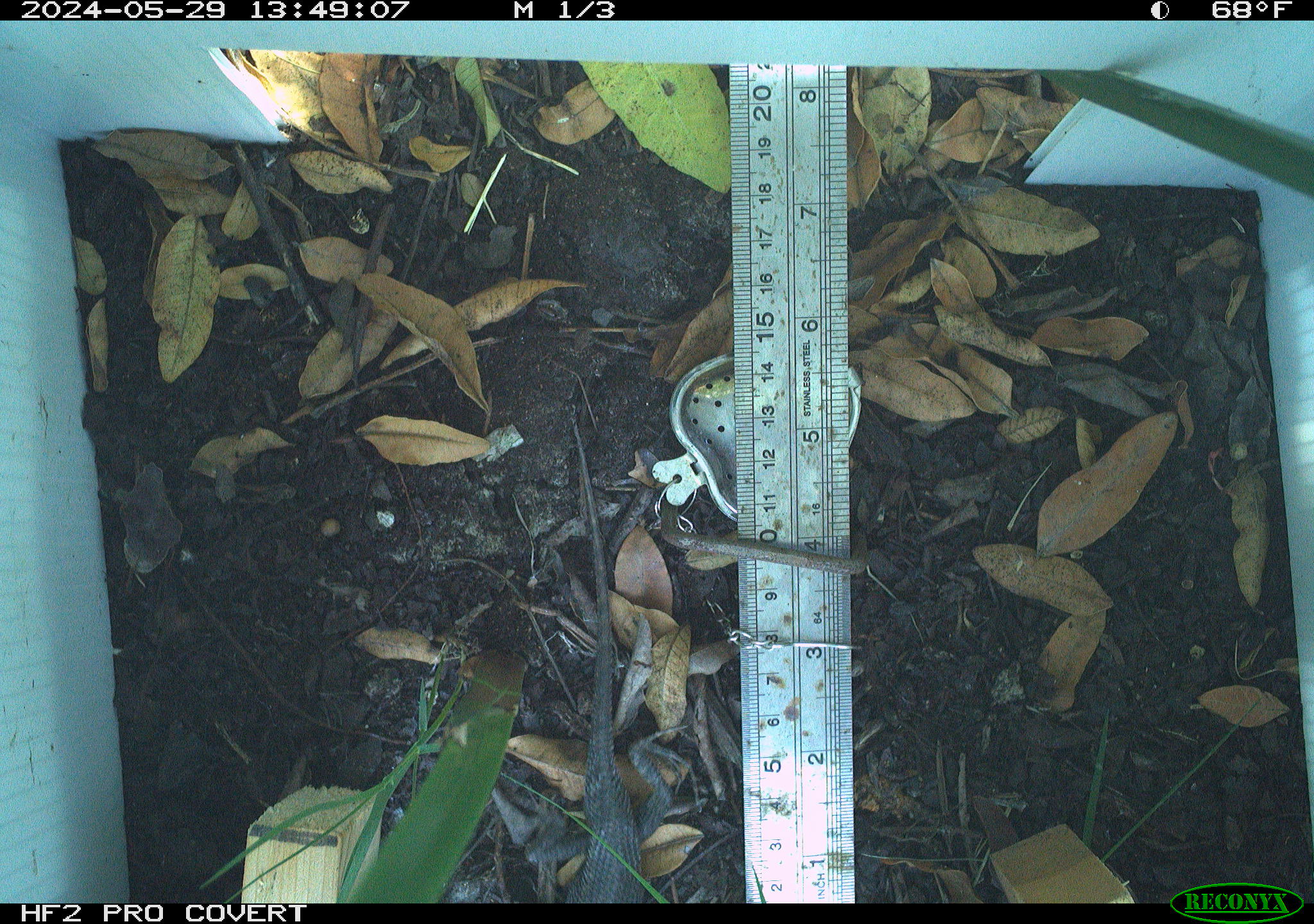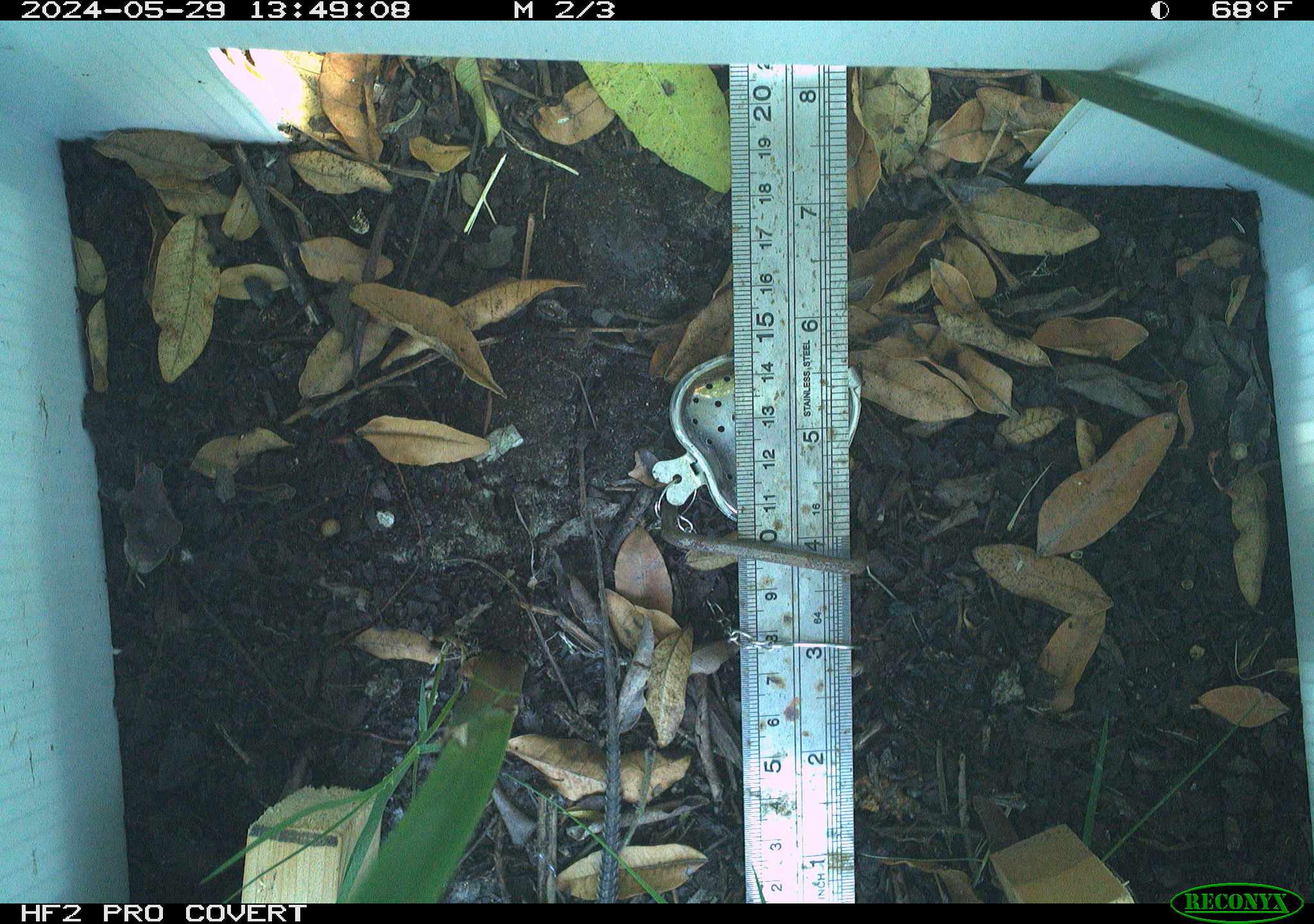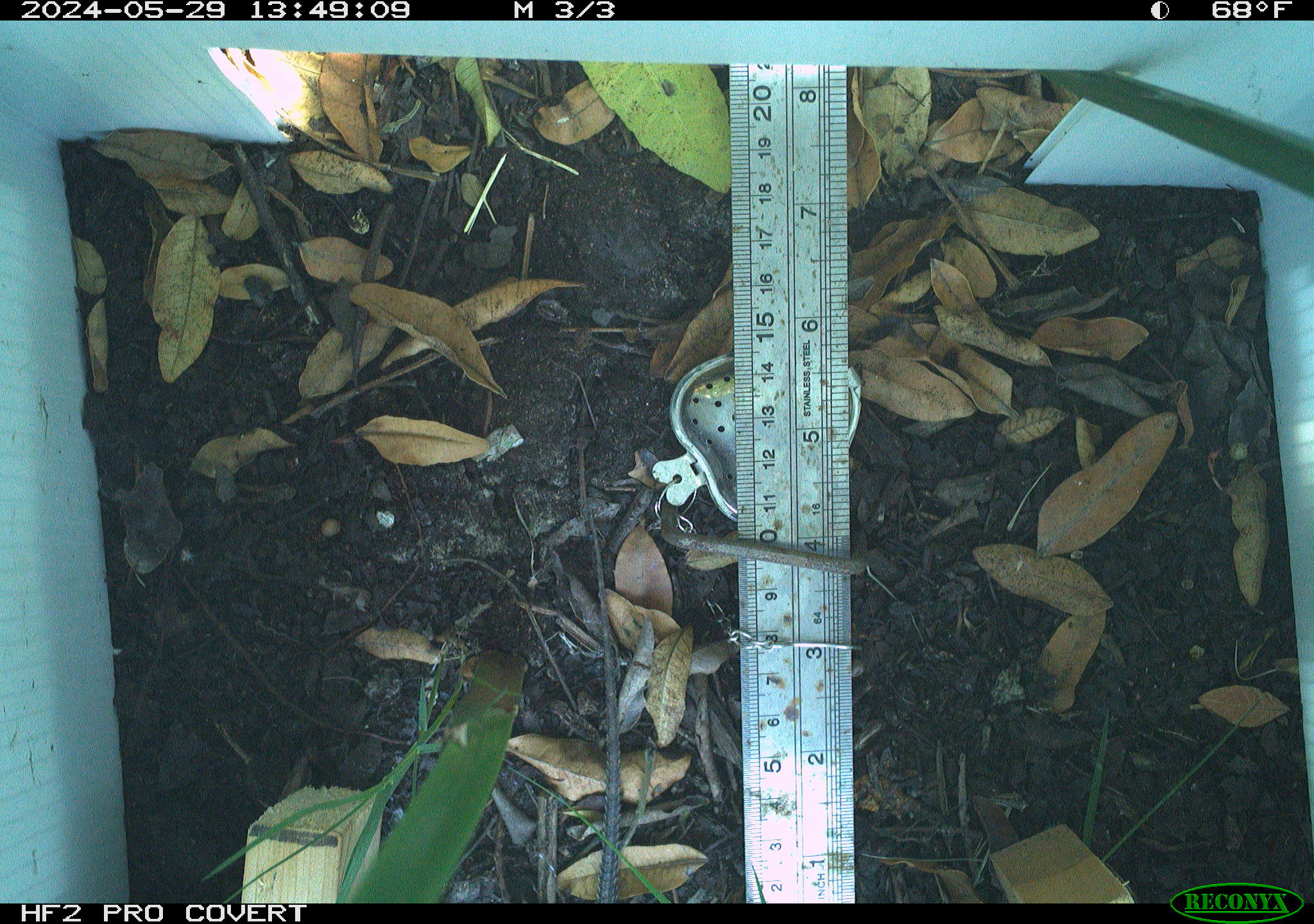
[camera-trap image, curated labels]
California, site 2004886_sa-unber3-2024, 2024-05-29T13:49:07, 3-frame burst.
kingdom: Animalia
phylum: Chordata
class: Reptilia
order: Squamata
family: Phrynosomatidae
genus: Sceloporus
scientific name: Sceloporus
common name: spiny lizards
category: sceloporus species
Sceloporus species (spiny lizards) (Sceloporus).